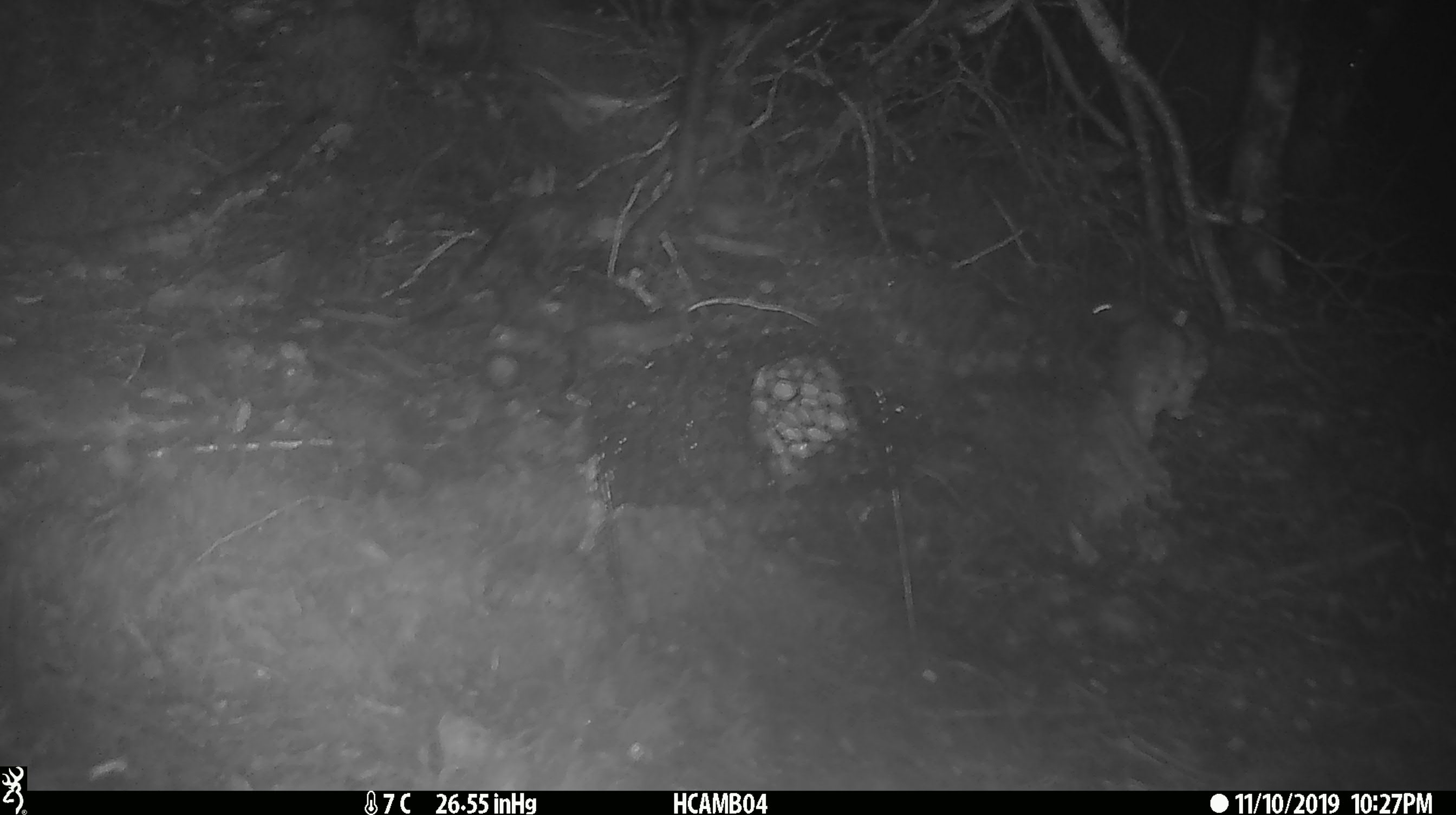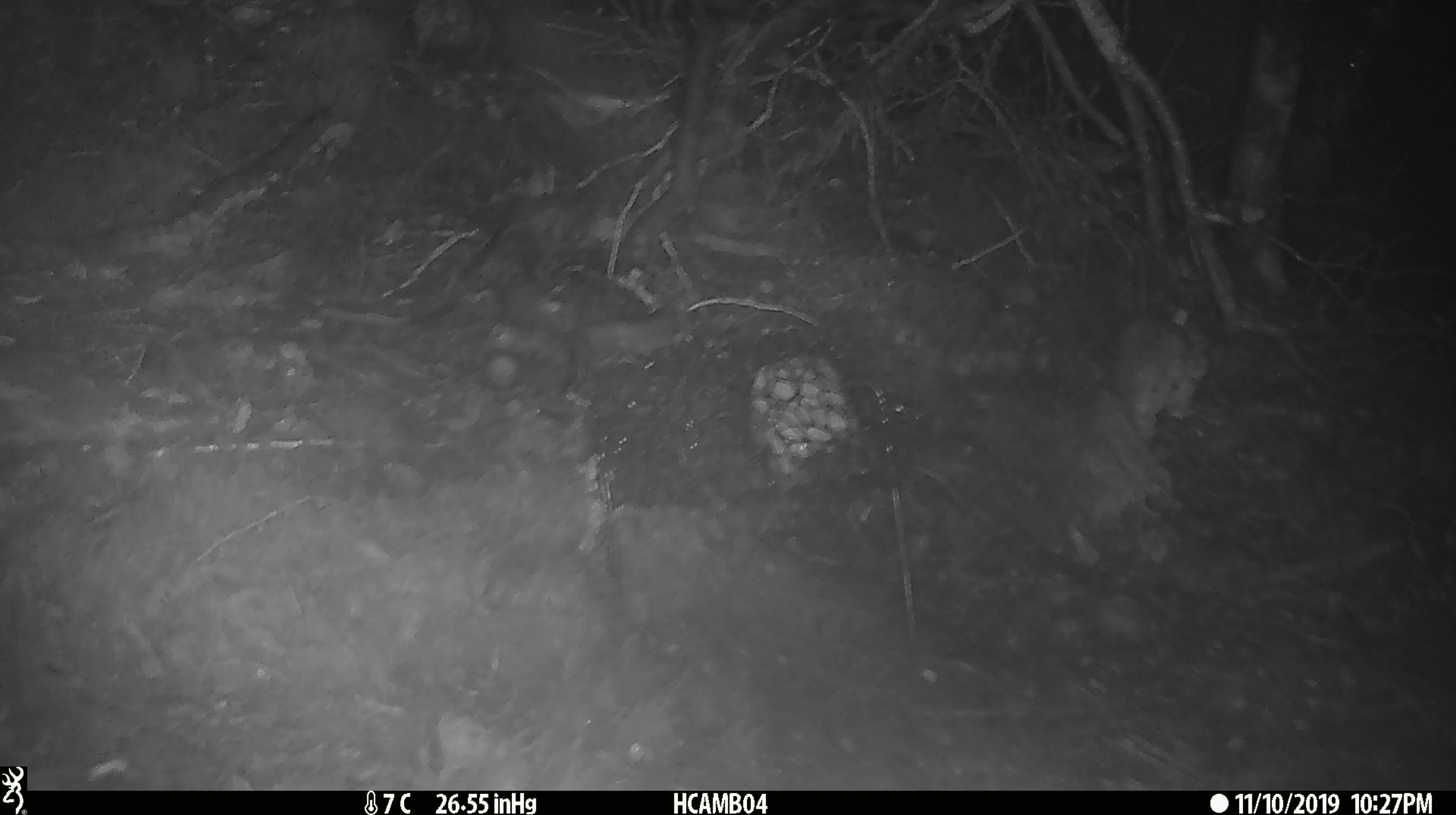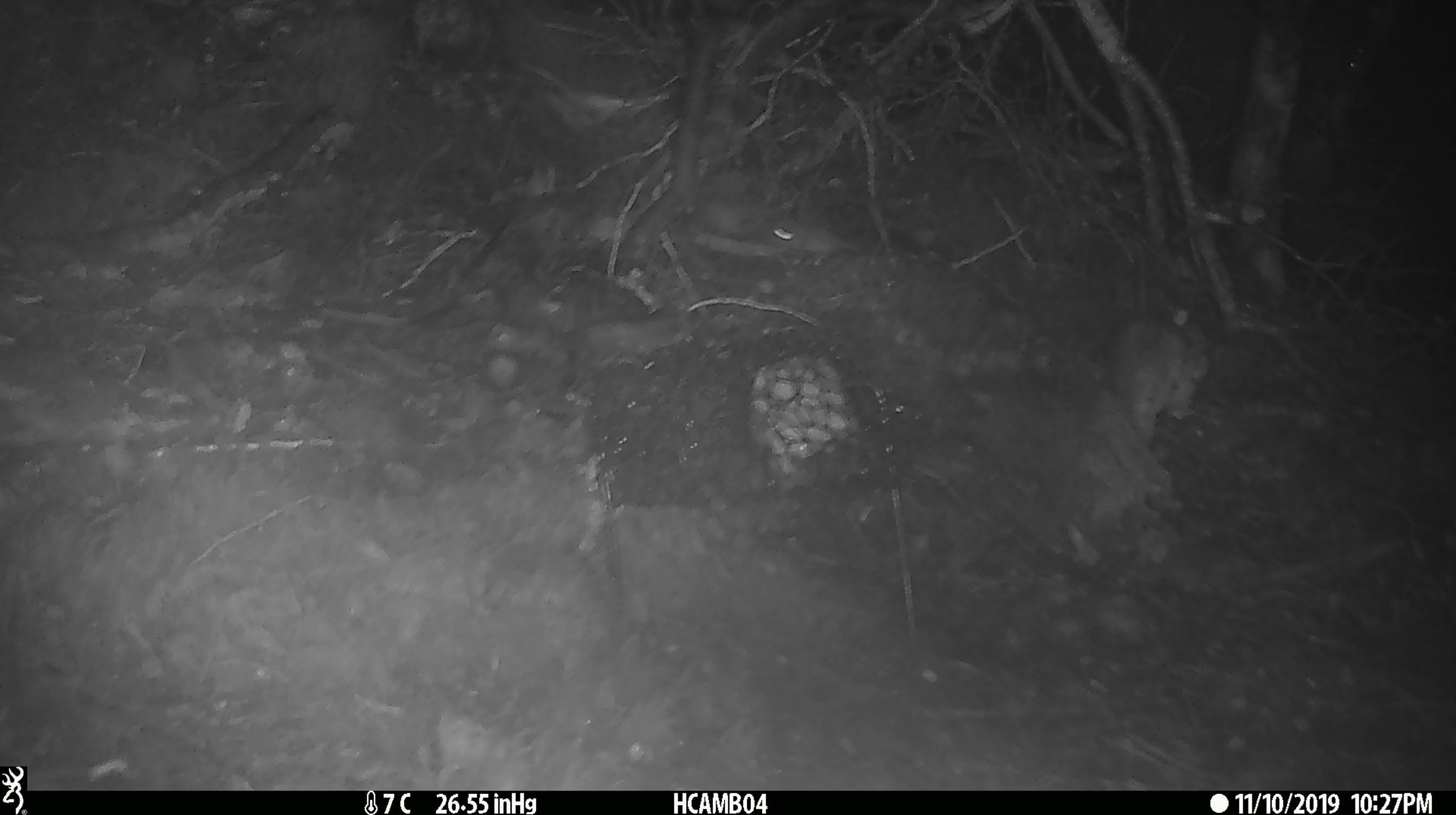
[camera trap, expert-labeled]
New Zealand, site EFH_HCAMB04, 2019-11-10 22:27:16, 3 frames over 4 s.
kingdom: Animalia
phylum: Chordata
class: Mammalia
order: Rodentia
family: Muridae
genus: Mus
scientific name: Mus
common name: mouse